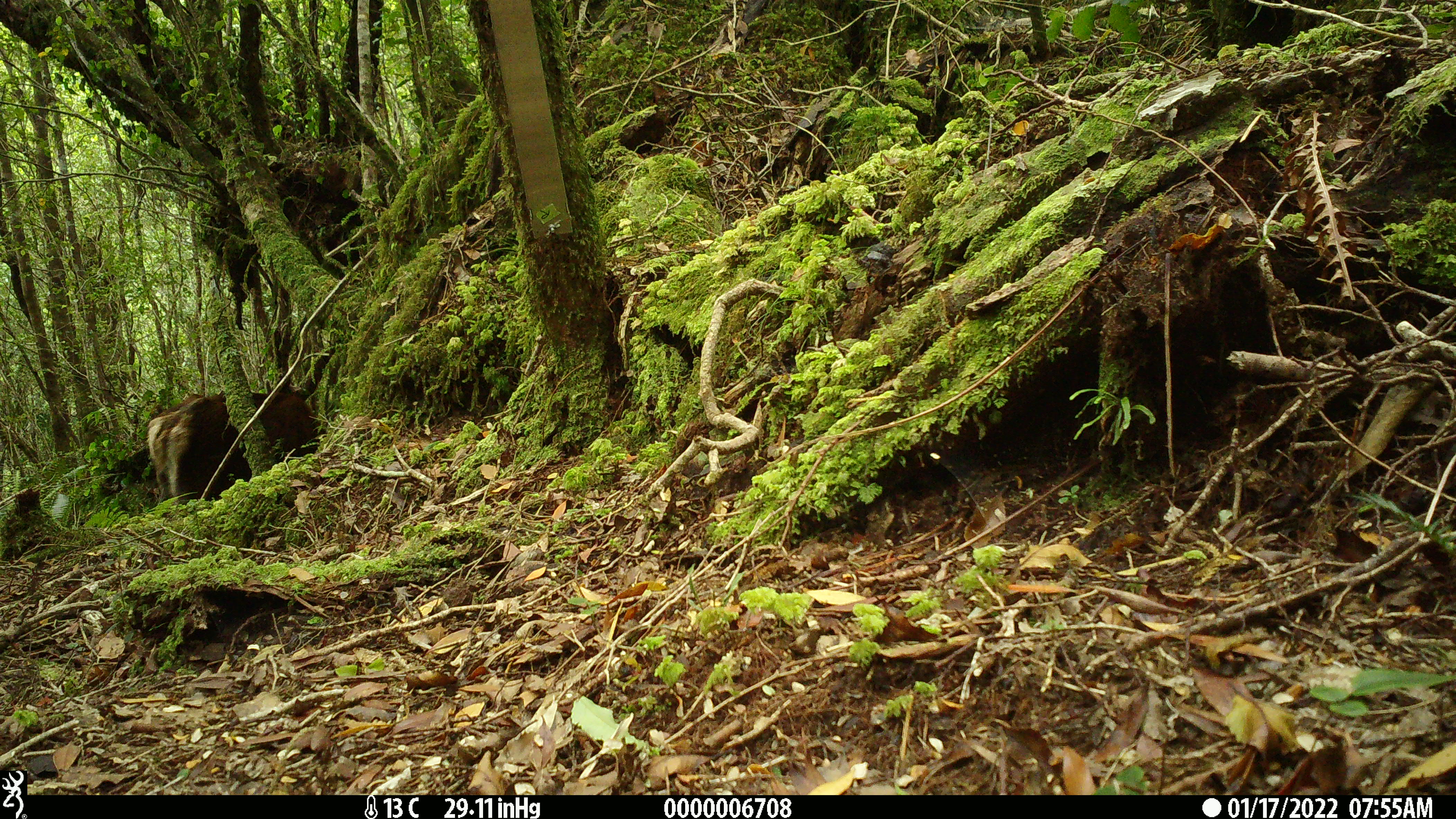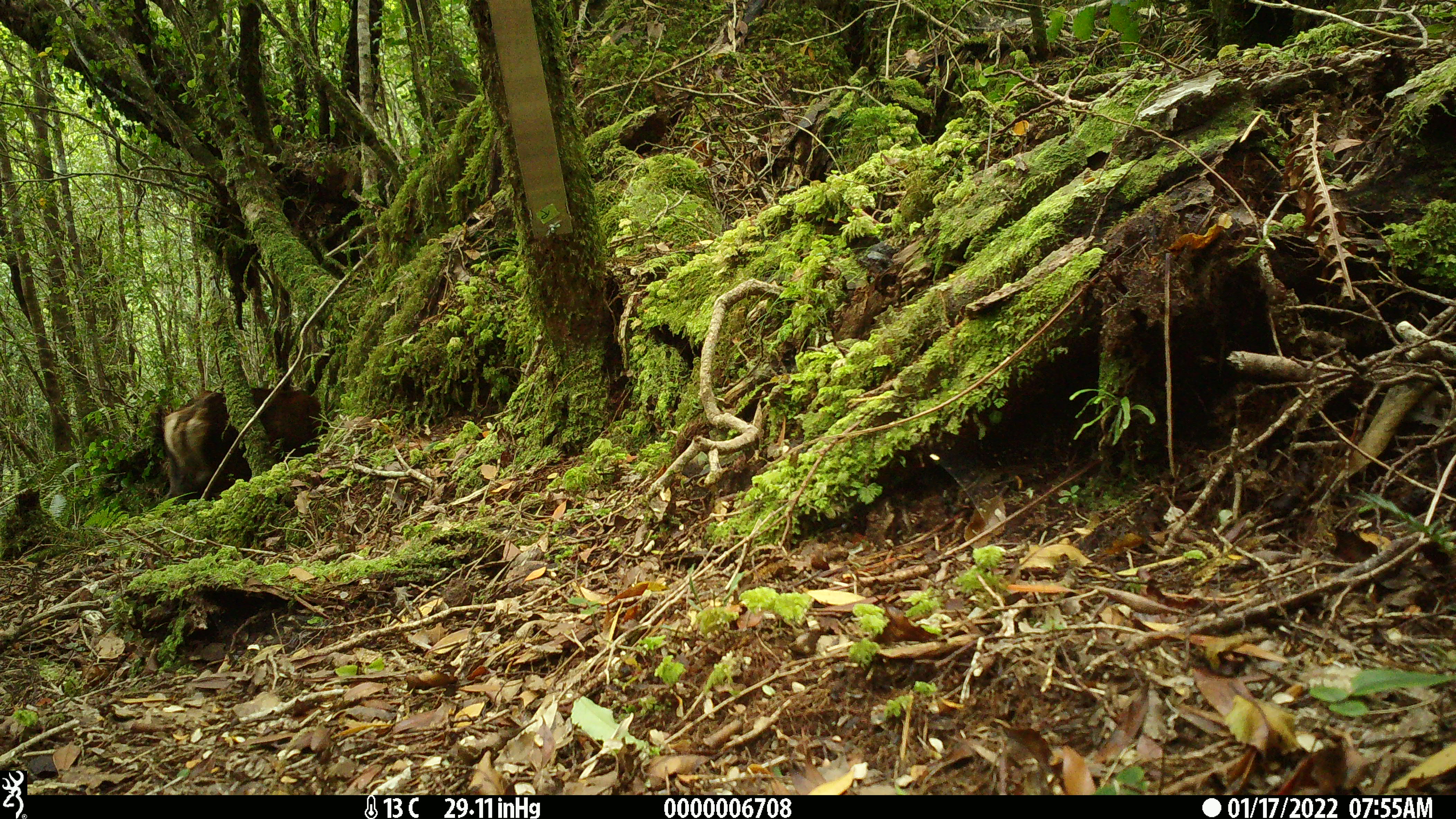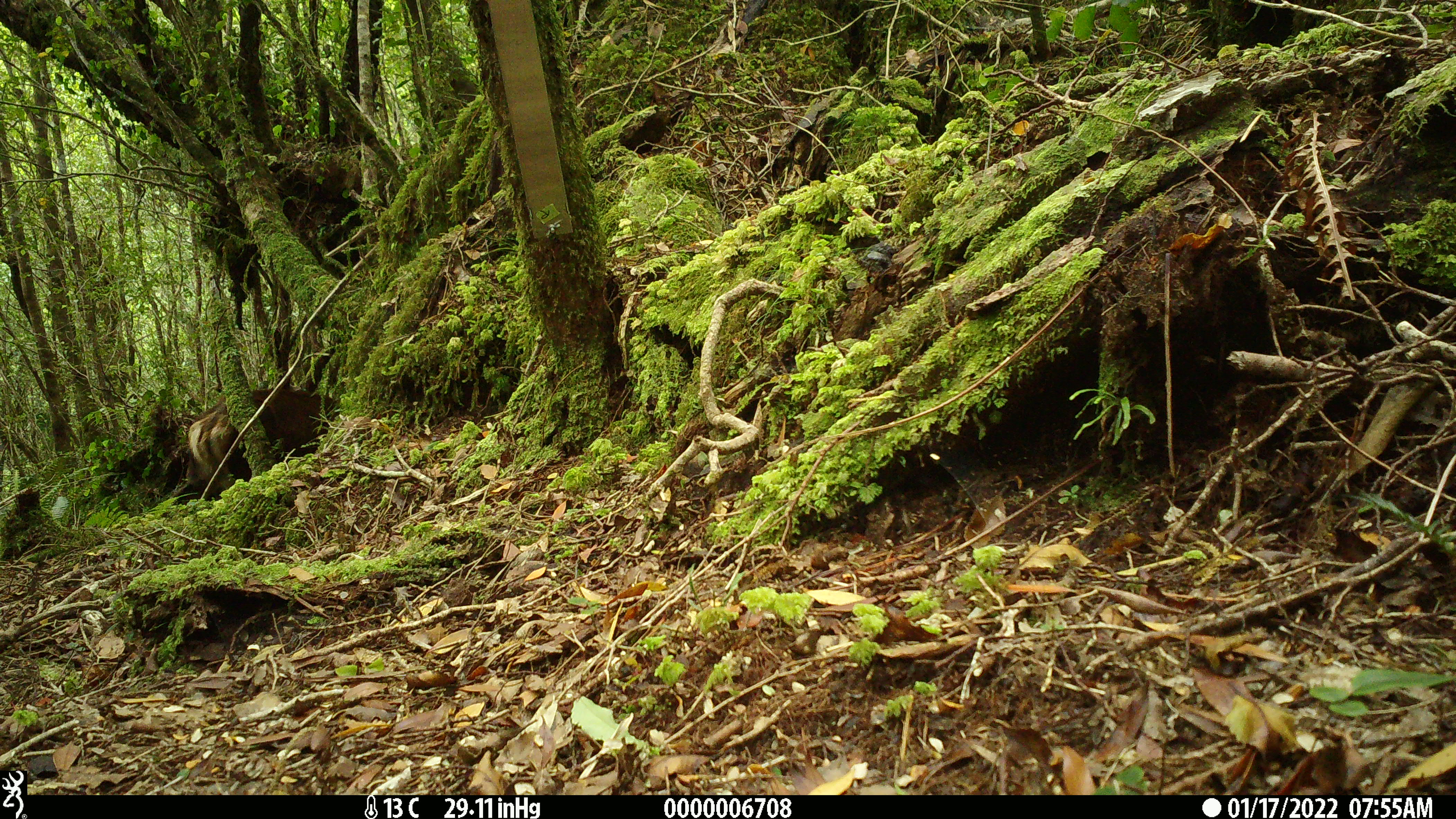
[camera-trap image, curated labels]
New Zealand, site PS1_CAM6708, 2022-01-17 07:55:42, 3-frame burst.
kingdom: Animalia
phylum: Chordata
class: Mammalia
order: Artiodactyla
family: Cervidae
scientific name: Cervidae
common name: deer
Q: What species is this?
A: Deer (Cervidae).